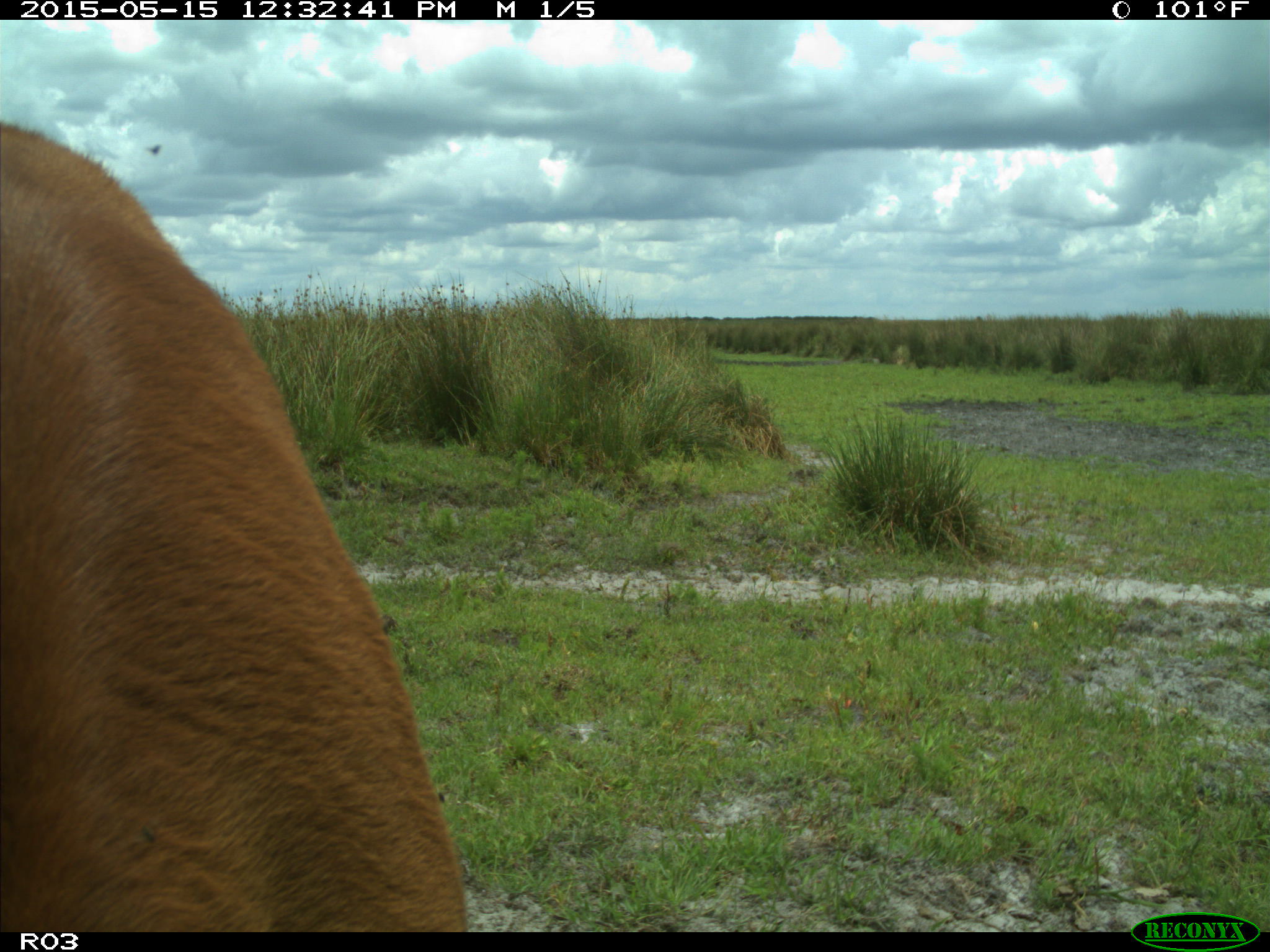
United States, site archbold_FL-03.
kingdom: Animalia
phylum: Chordata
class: Mammalia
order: Artiodactyla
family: Bovidae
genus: Bos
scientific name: Bos taurus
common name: domestic cow